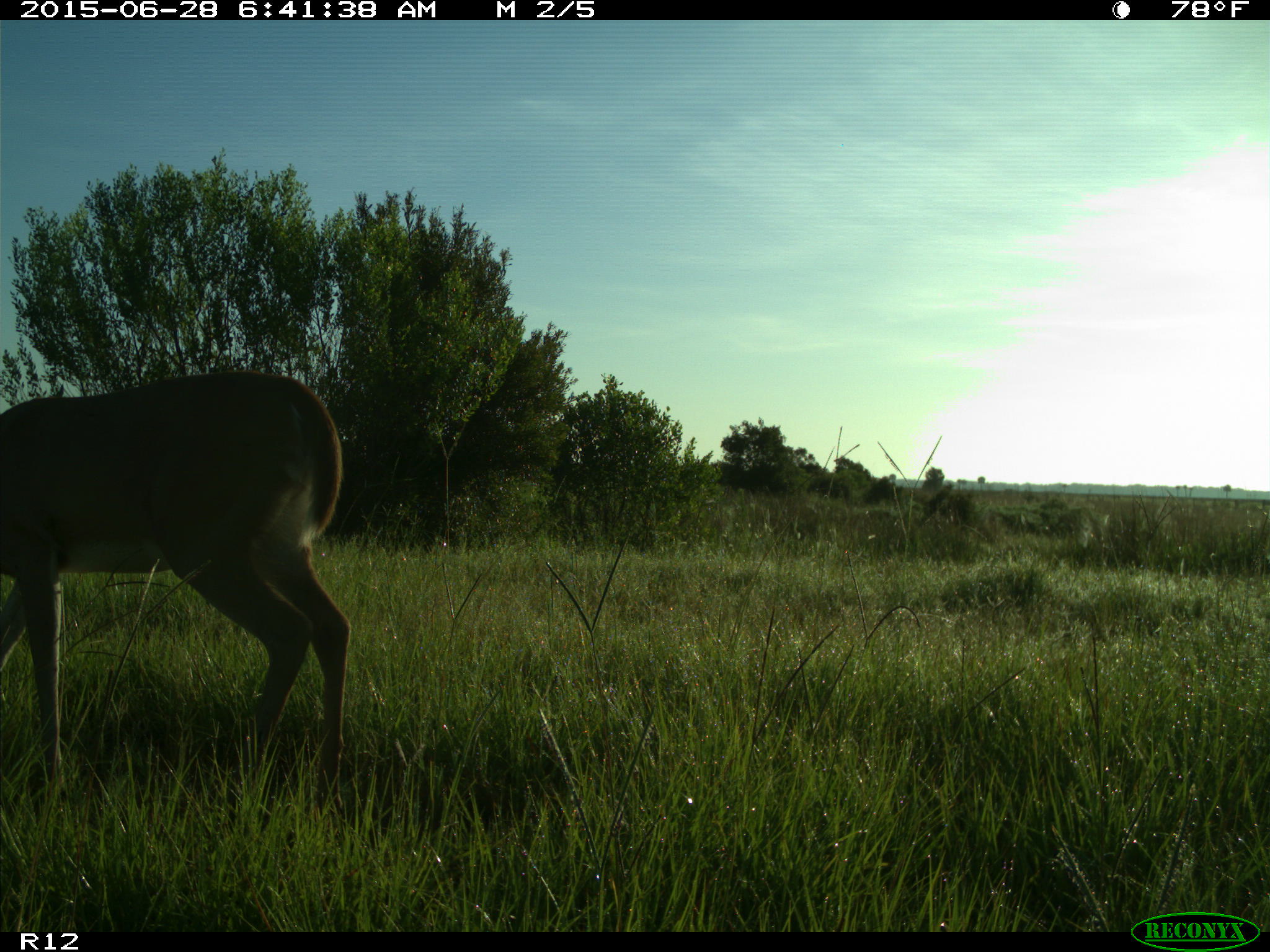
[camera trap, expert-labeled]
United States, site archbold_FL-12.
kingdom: Animalia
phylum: Chordata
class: Mammalia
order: Artiodactyla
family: Cervidae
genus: Odocoileus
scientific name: Odocoileus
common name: deer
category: unidentified deer